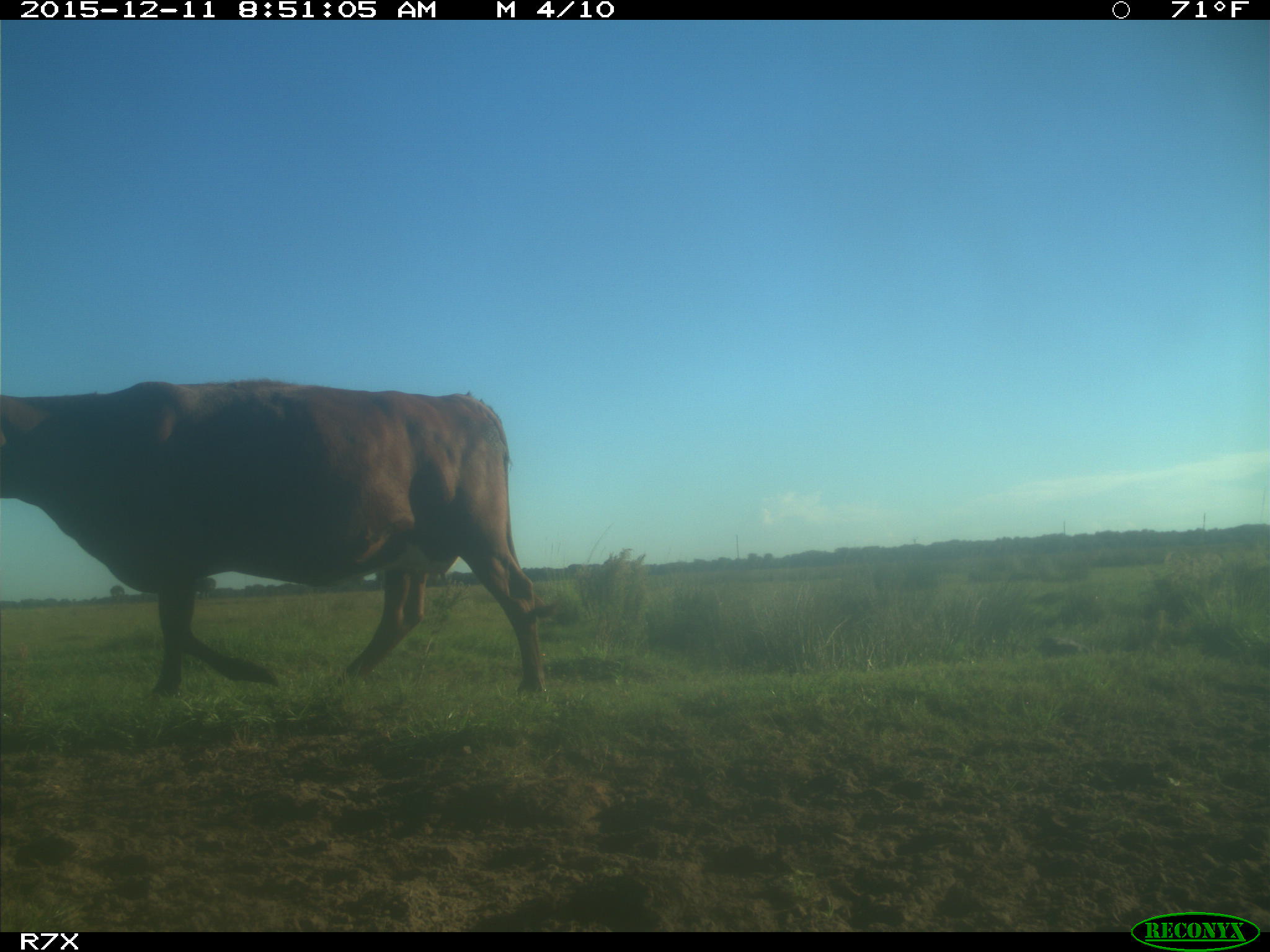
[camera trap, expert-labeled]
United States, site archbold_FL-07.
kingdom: Animalia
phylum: Chordata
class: Mammalia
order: Artiodactyla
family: Bovidae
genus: Bos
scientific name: Bos taurus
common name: domestic cow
Bos taurus (domestic cow).